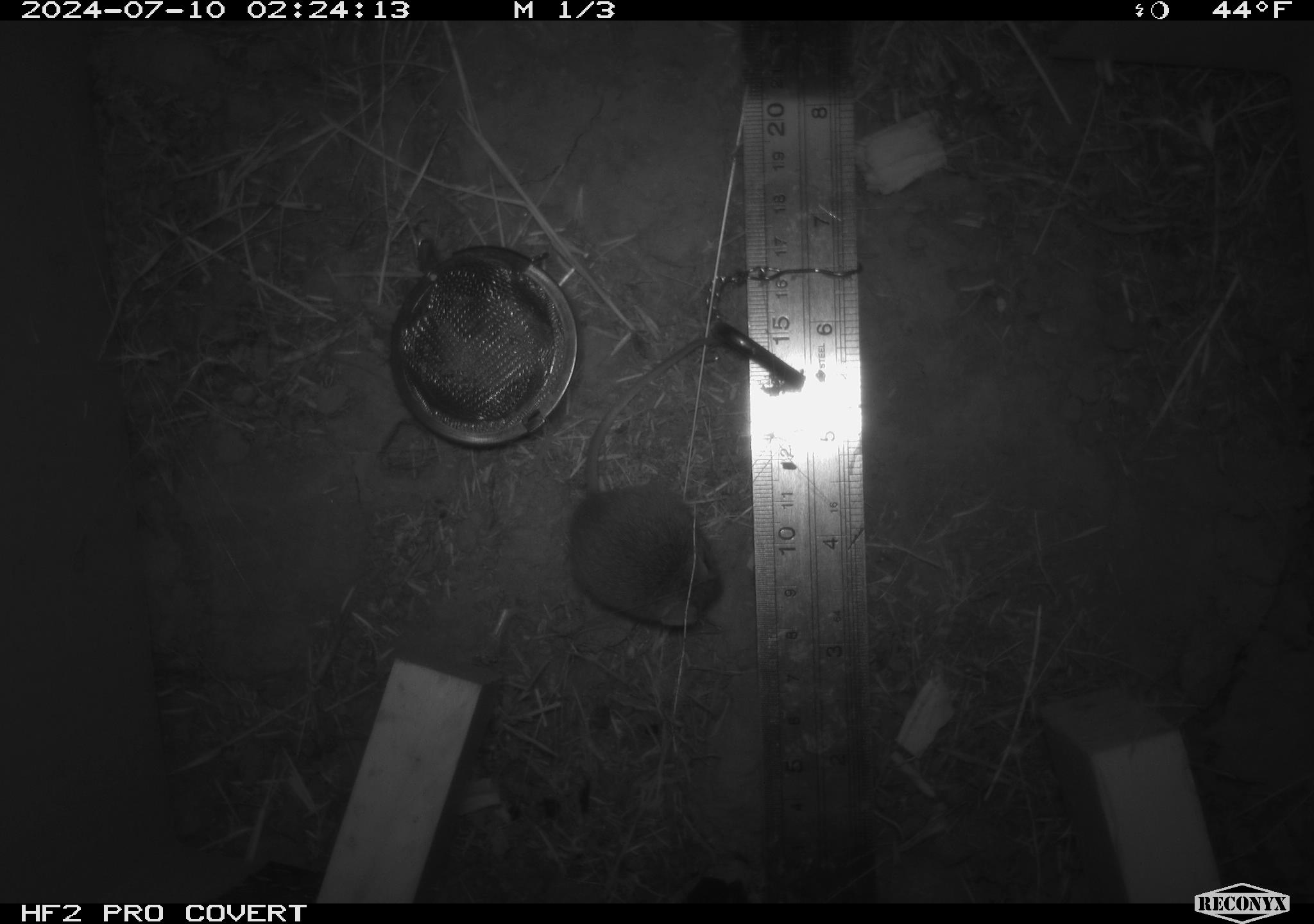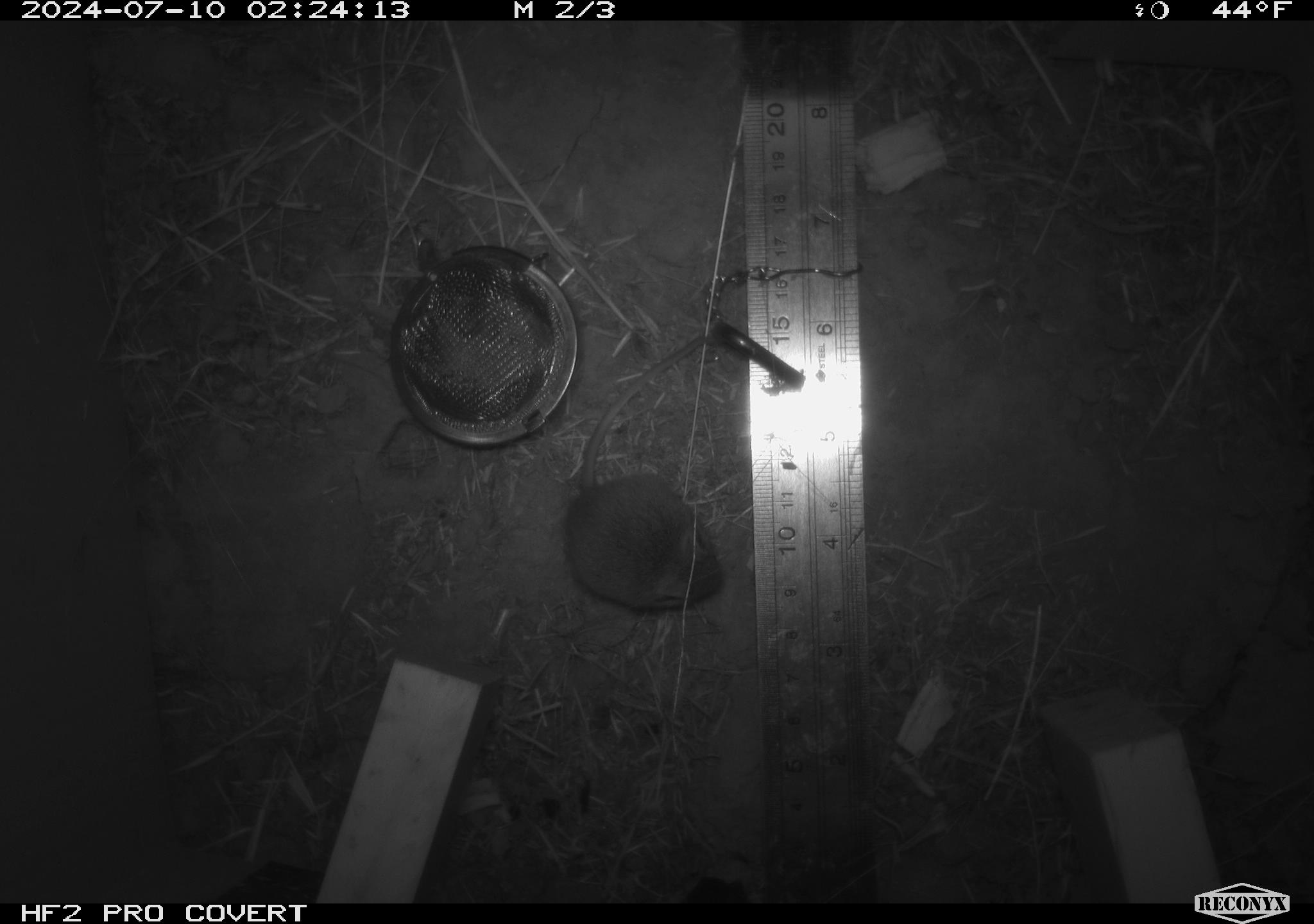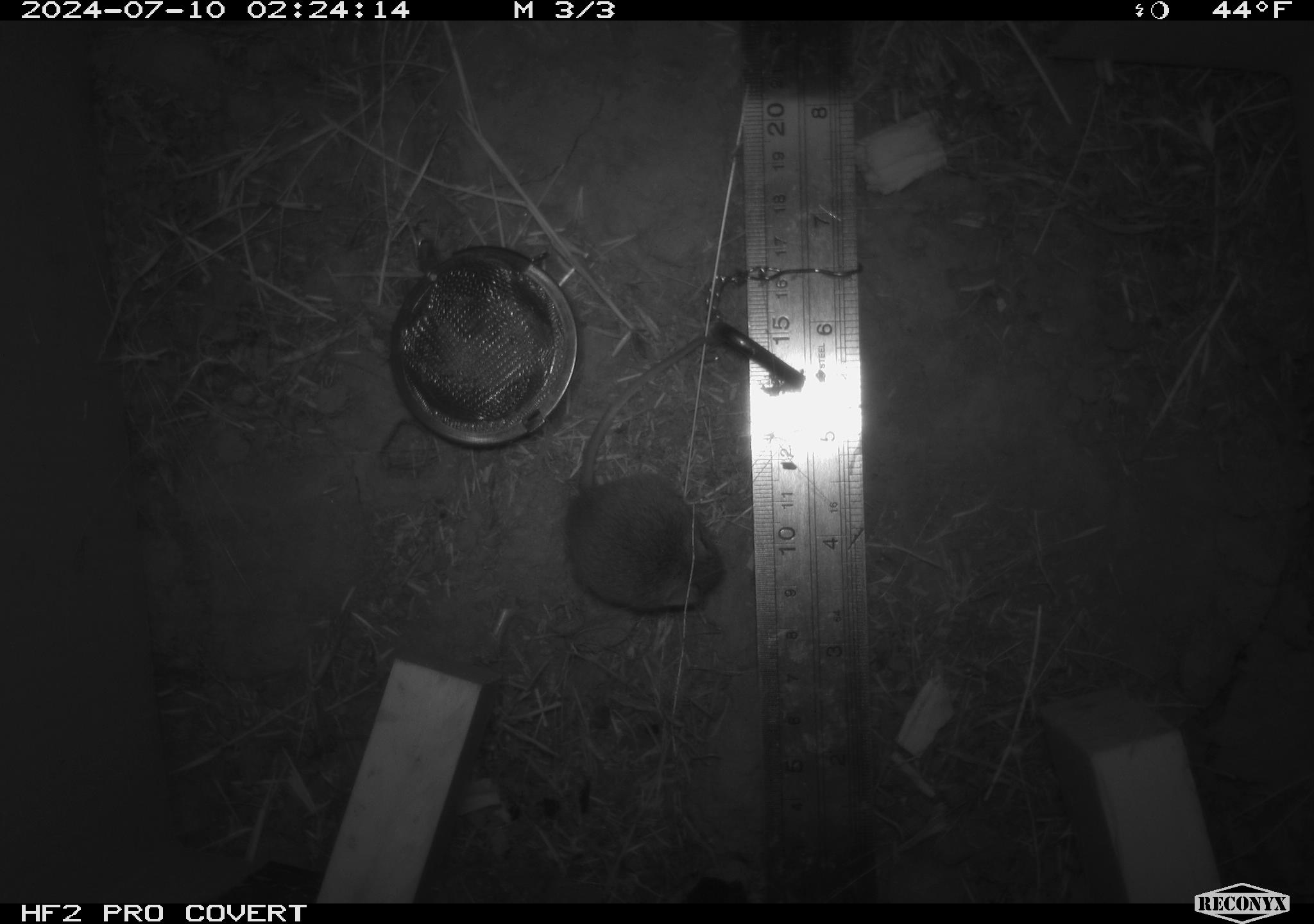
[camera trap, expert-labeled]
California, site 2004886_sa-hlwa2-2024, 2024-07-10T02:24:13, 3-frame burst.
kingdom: Animalia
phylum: Chordata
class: Mammalia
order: Rodentia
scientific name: Rodentia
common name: mouse species